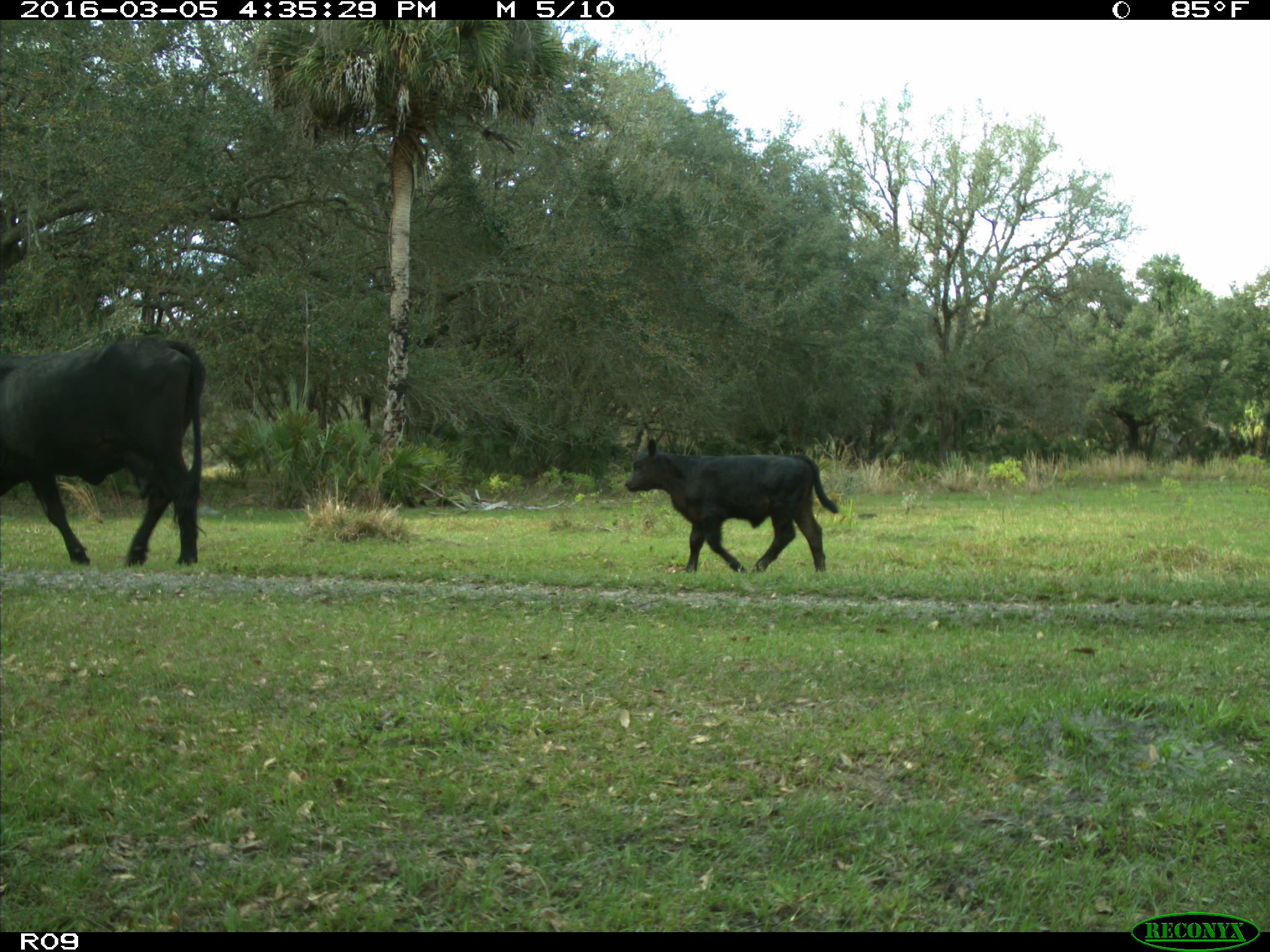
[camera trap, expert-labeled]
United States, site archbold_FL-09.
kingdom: Animalia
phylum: Chordata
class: Mammalia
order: Artiodactyla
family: Bovidae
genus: Bos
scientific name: Bos taurus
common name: domestic cow